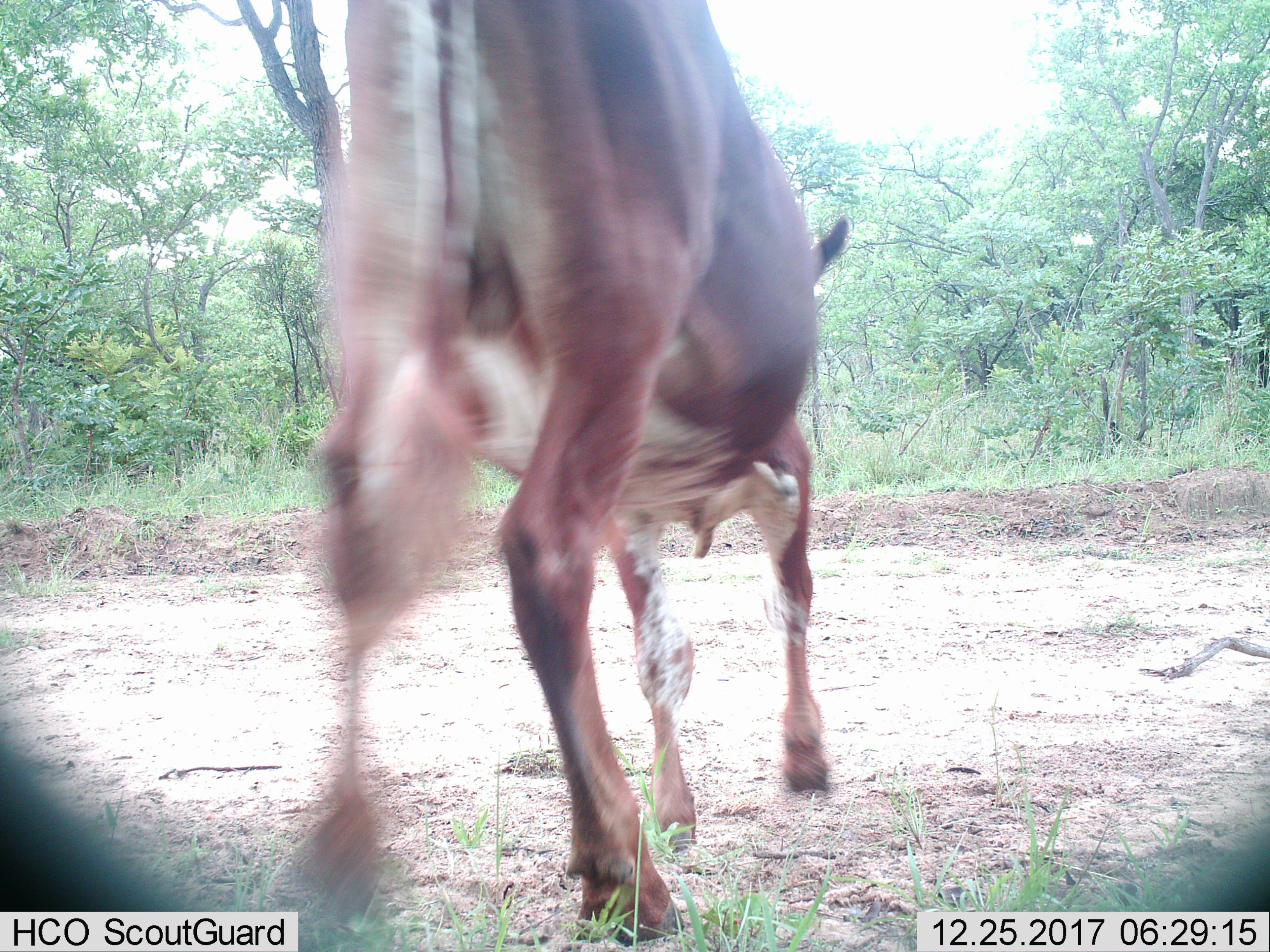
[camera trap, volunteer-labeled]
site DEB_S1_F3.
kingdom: Animalia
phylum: Chordata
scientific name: Vertebrata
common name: domestic animal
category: domesticanimal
Domesticanimal (domestic animal) (Vertebrata), count 1. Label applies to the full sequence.